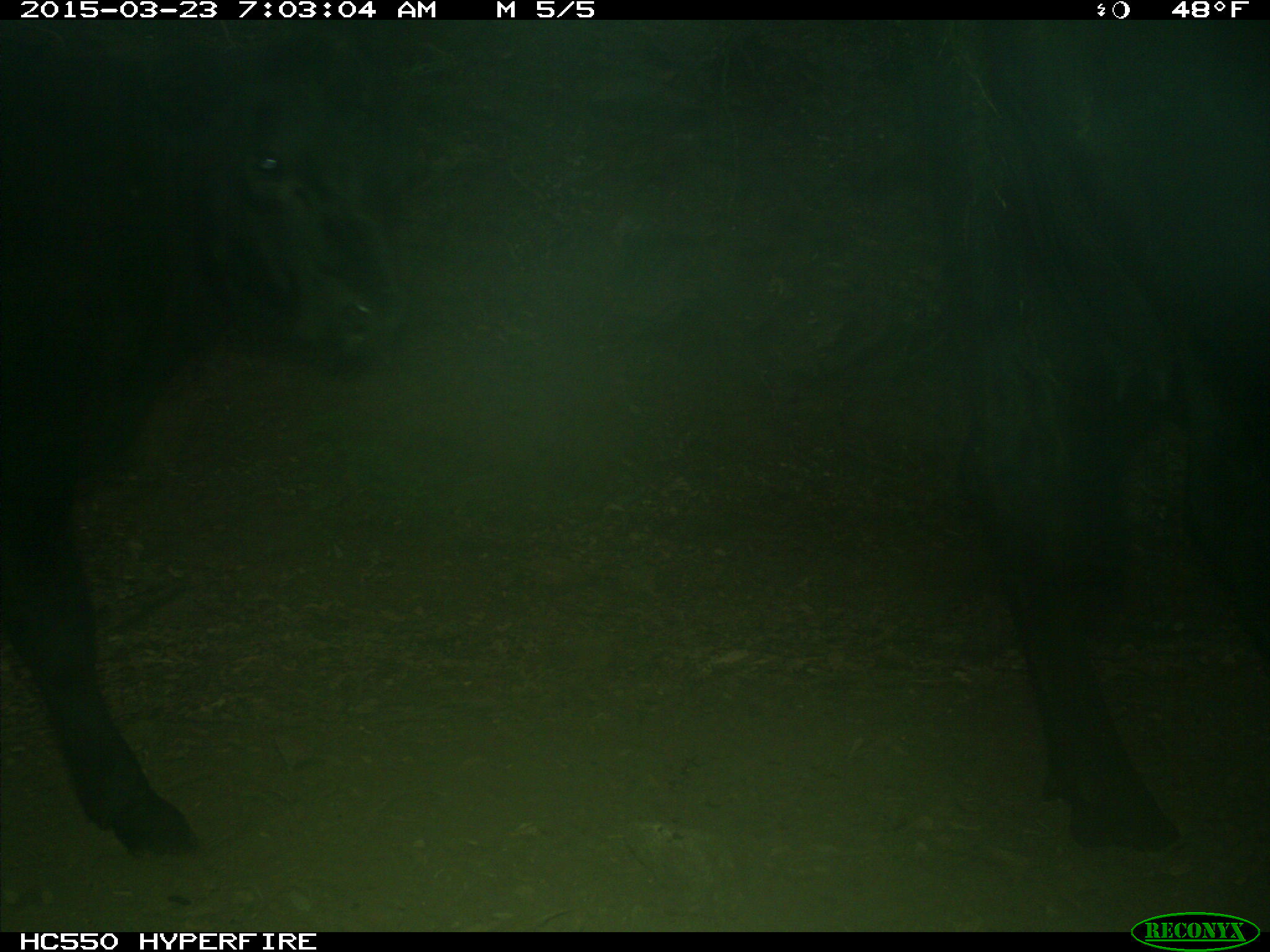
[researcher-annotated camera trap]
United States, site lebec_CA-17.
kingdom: Animalia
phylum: Chordata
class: Mammalia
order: Artiodactyla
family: Bovidae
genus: Bos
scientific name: Bos taurus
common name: domestic cow